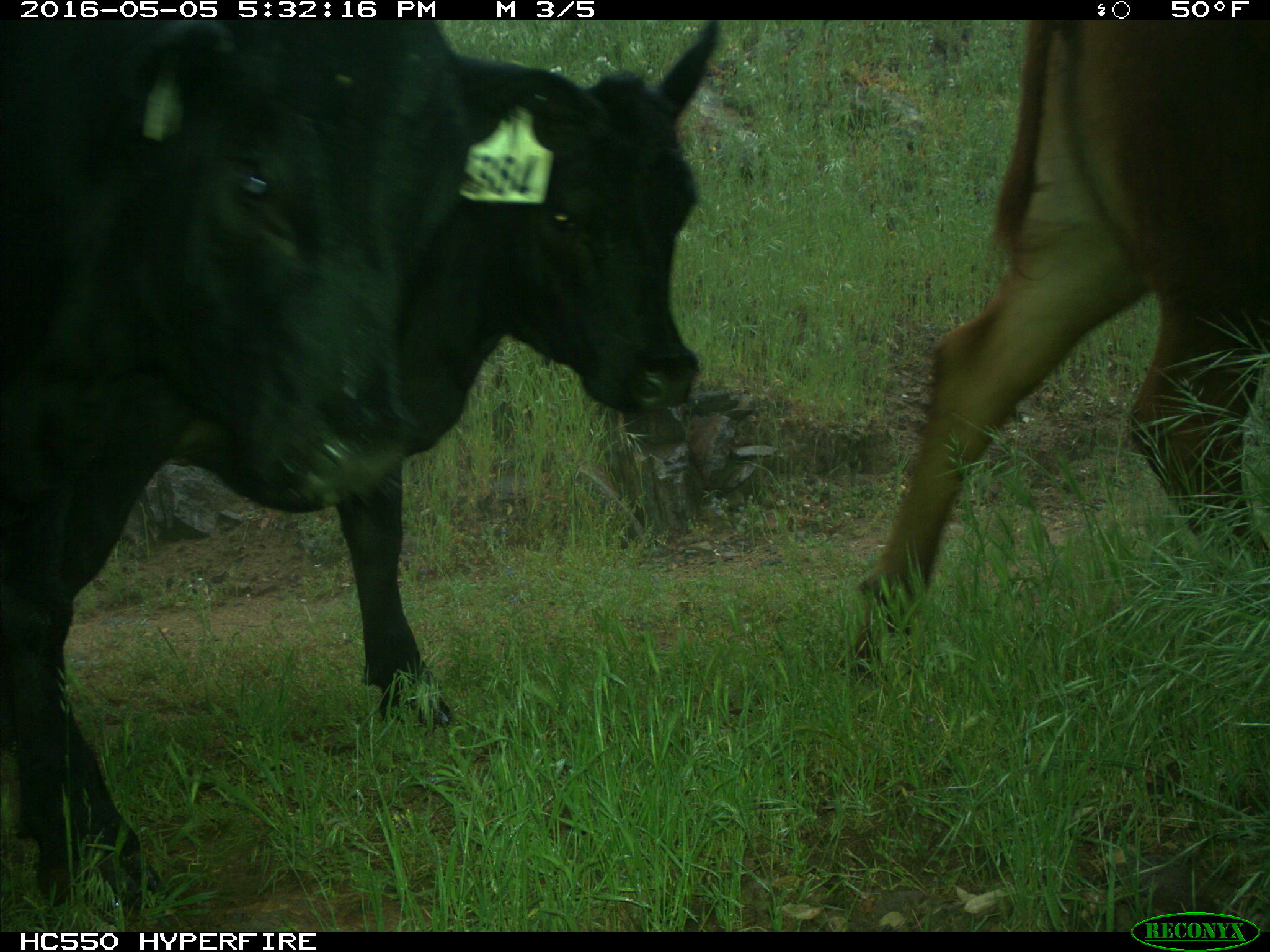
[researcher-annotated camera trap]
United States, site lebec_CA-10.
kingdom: Animalia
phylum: Chordata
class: Mammalia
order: Artiodactyla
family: Bovidae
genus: Bos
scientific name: Bos taurus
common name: domestic cow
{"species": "Bos taurus (domestic cow)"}